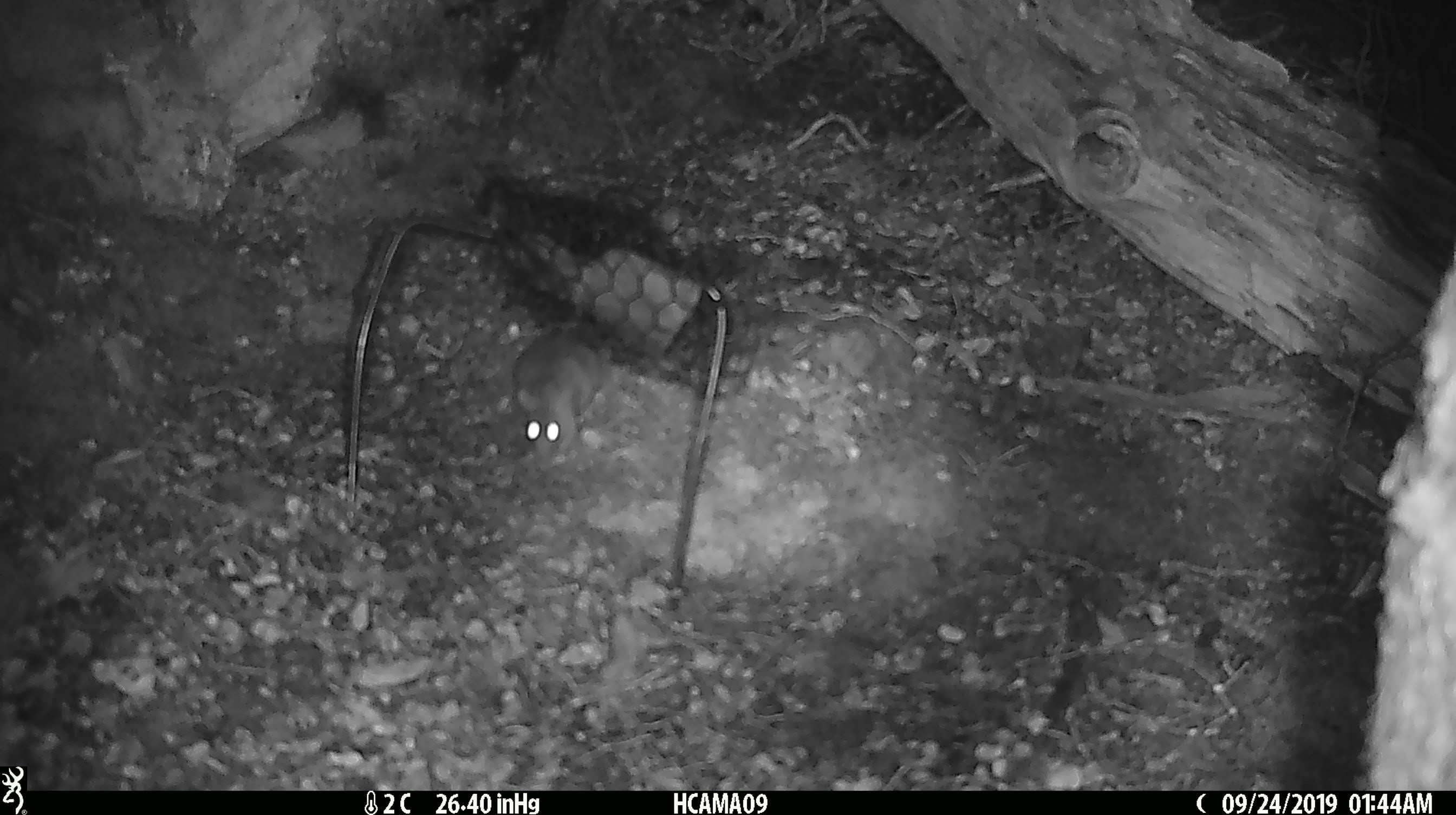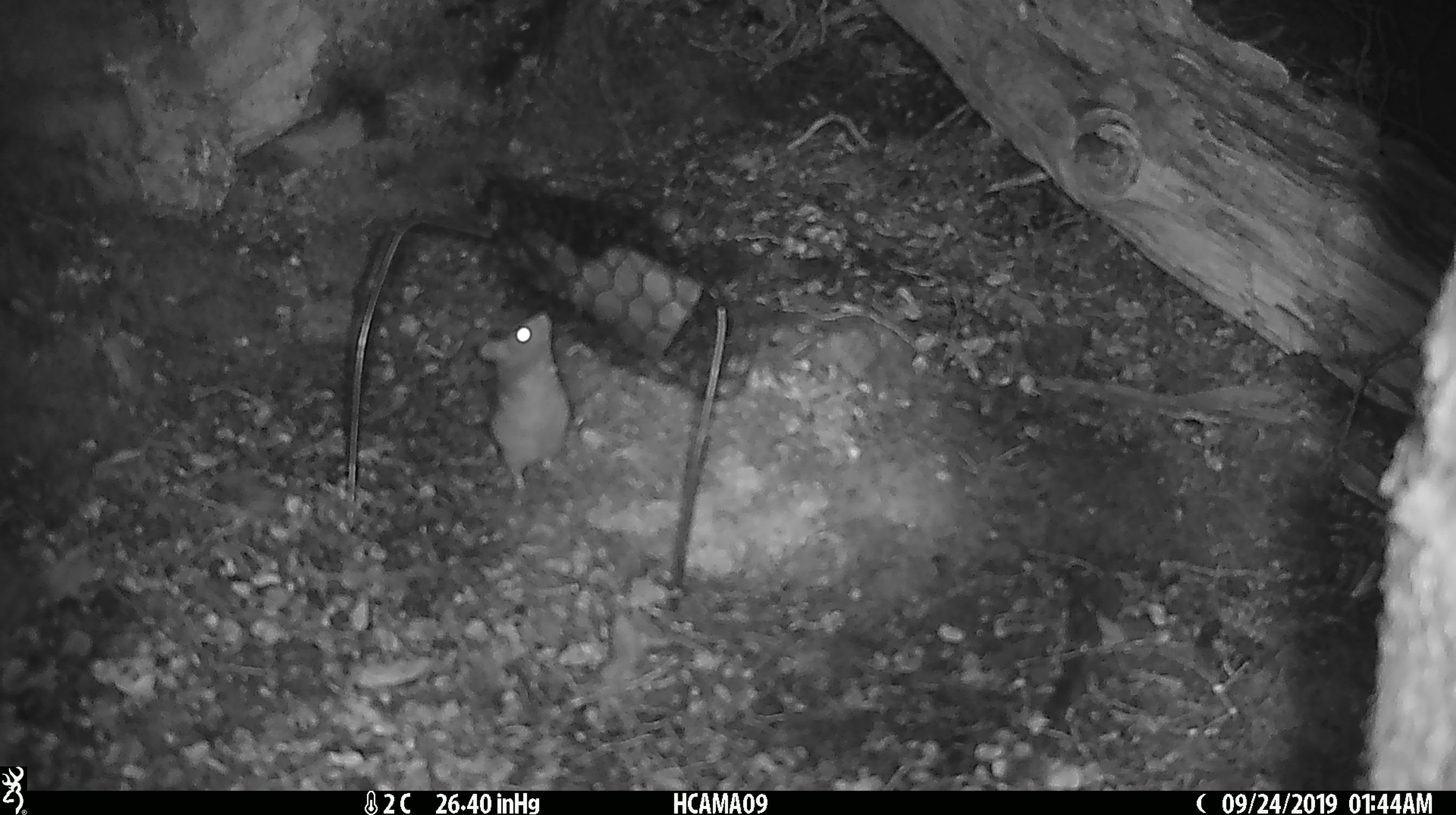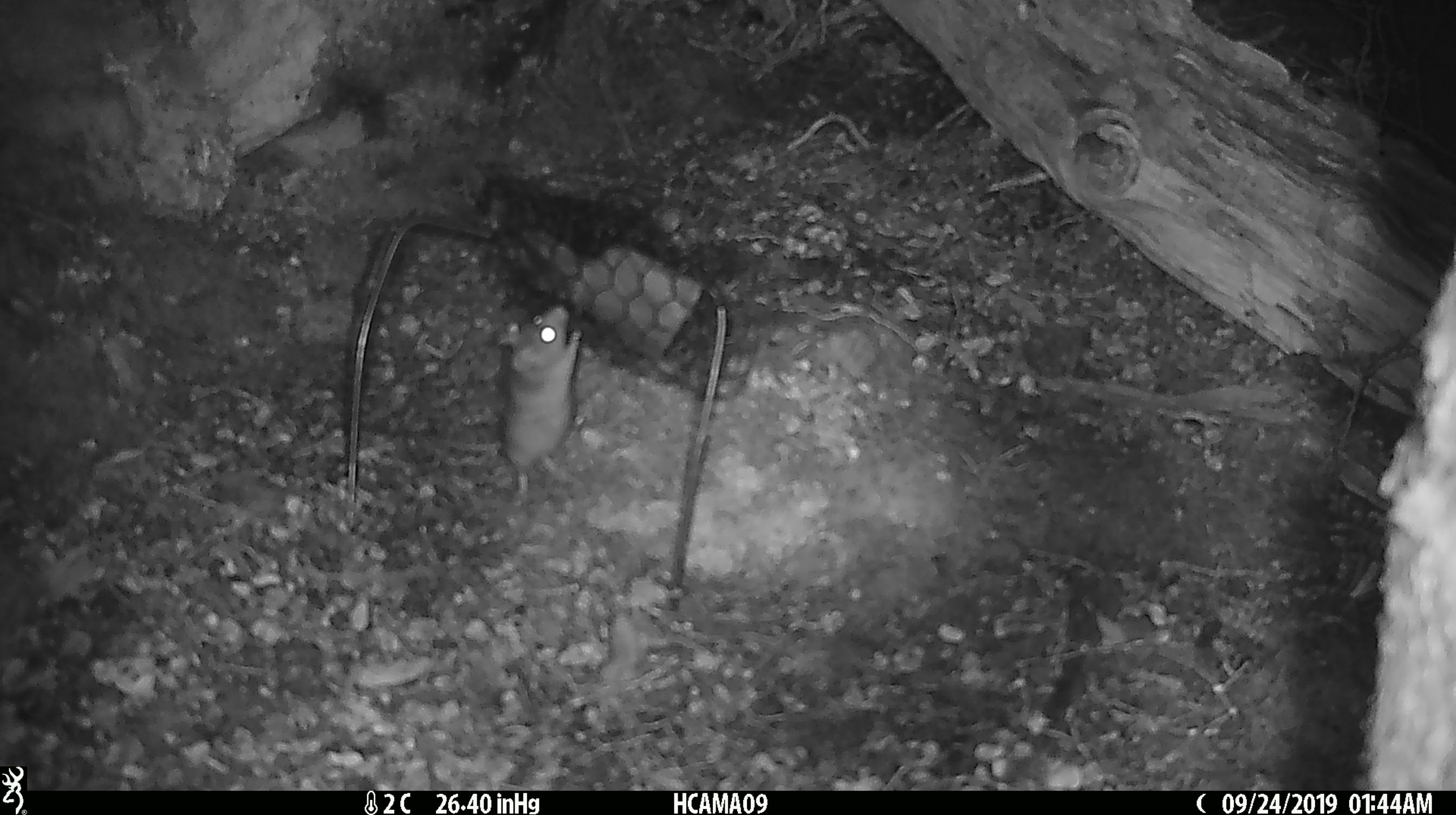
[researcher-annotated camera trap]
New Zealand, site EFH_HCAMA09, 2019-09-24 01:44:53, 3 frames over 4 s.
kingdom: Animalia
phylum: Chordata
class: Mammalia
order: Rodentia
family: Muridae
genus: Mus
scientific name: Mus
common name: mouse